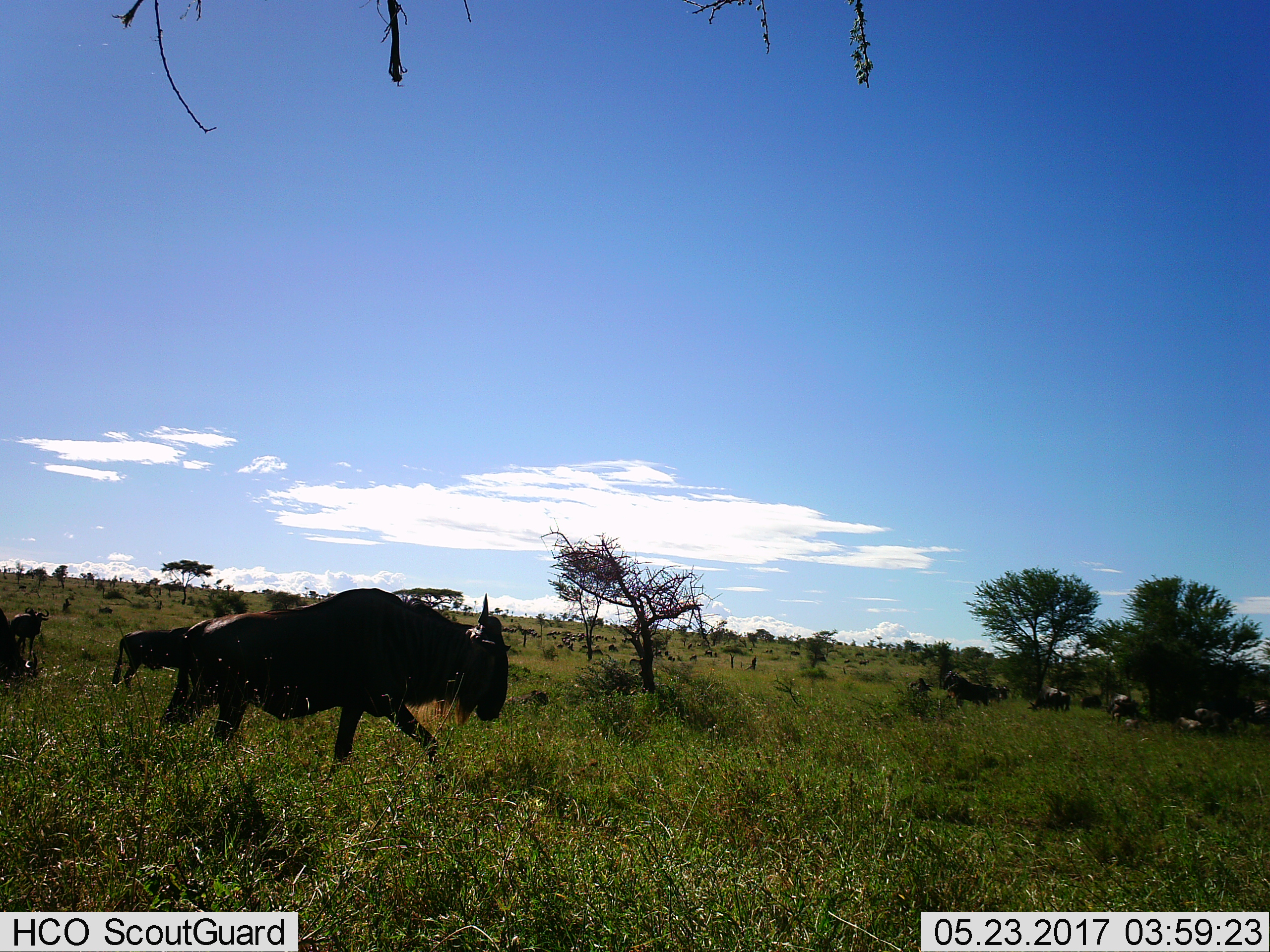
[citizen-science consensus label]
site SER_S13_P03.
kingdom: Animalia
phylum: Chordata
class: Mammalia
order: Artiodactyla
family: Bovidae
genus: Connochaetes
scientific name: Connochaetes taurinus taurinus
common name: blue wildebeest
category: wildebeestblue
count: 8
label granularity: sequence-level